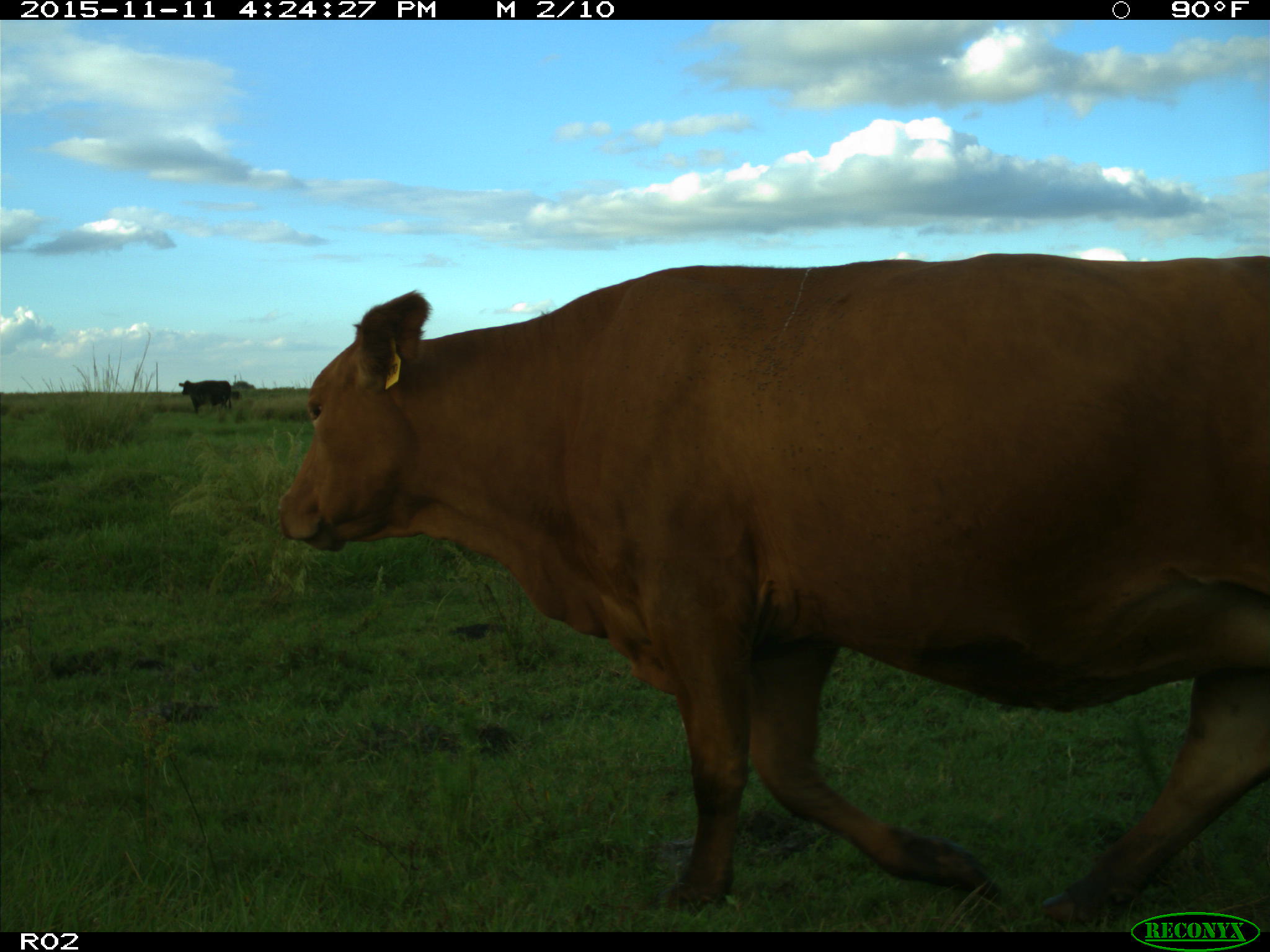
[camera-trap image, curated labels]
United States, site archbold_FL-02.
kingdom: Animalia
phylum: Chordata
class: Mammalia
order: Artiodactyla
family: Bovidae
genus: Bos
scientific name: Bos taurus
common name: domestic cow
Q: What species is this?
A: Bos taurus (domestic cow).